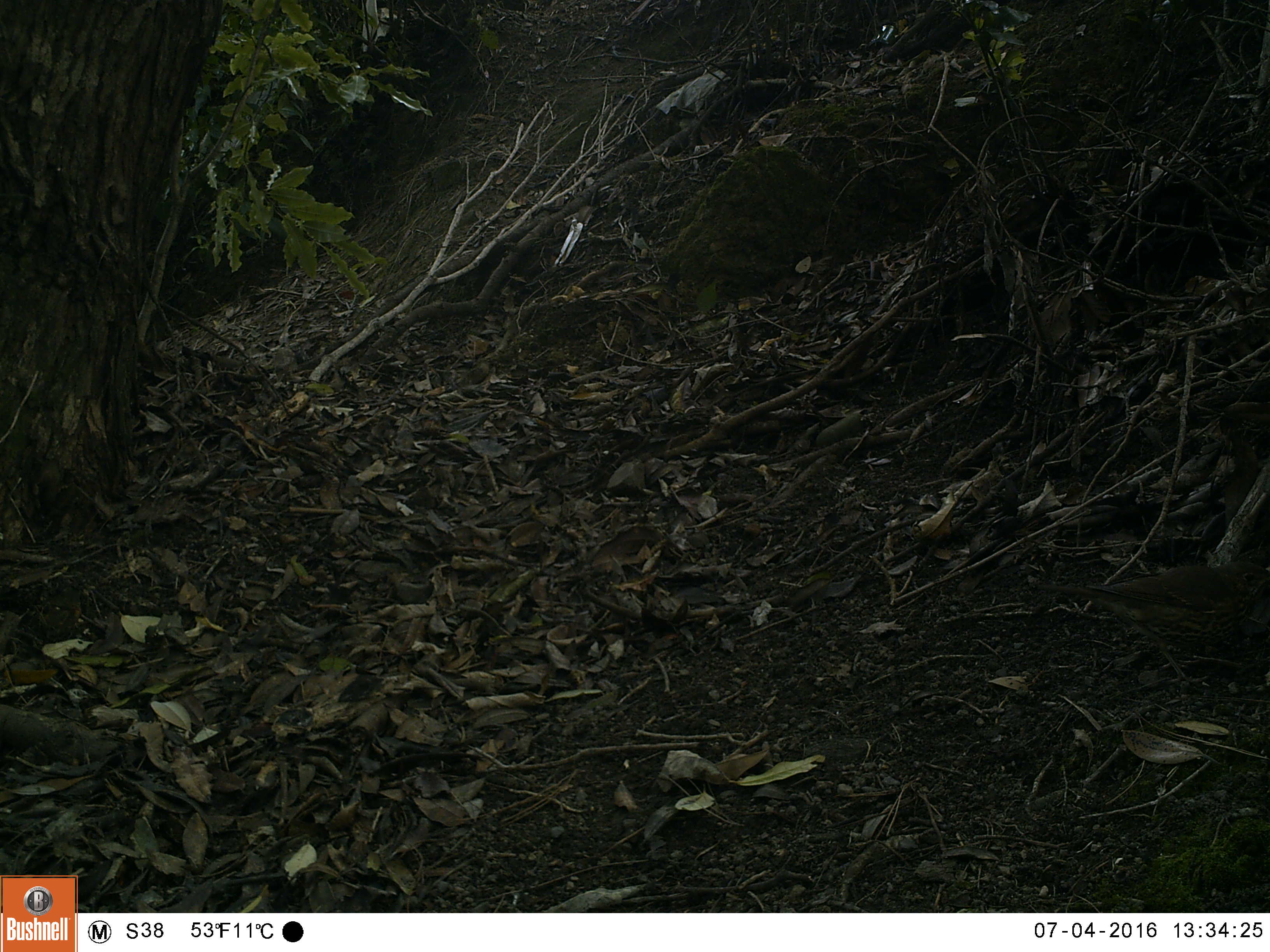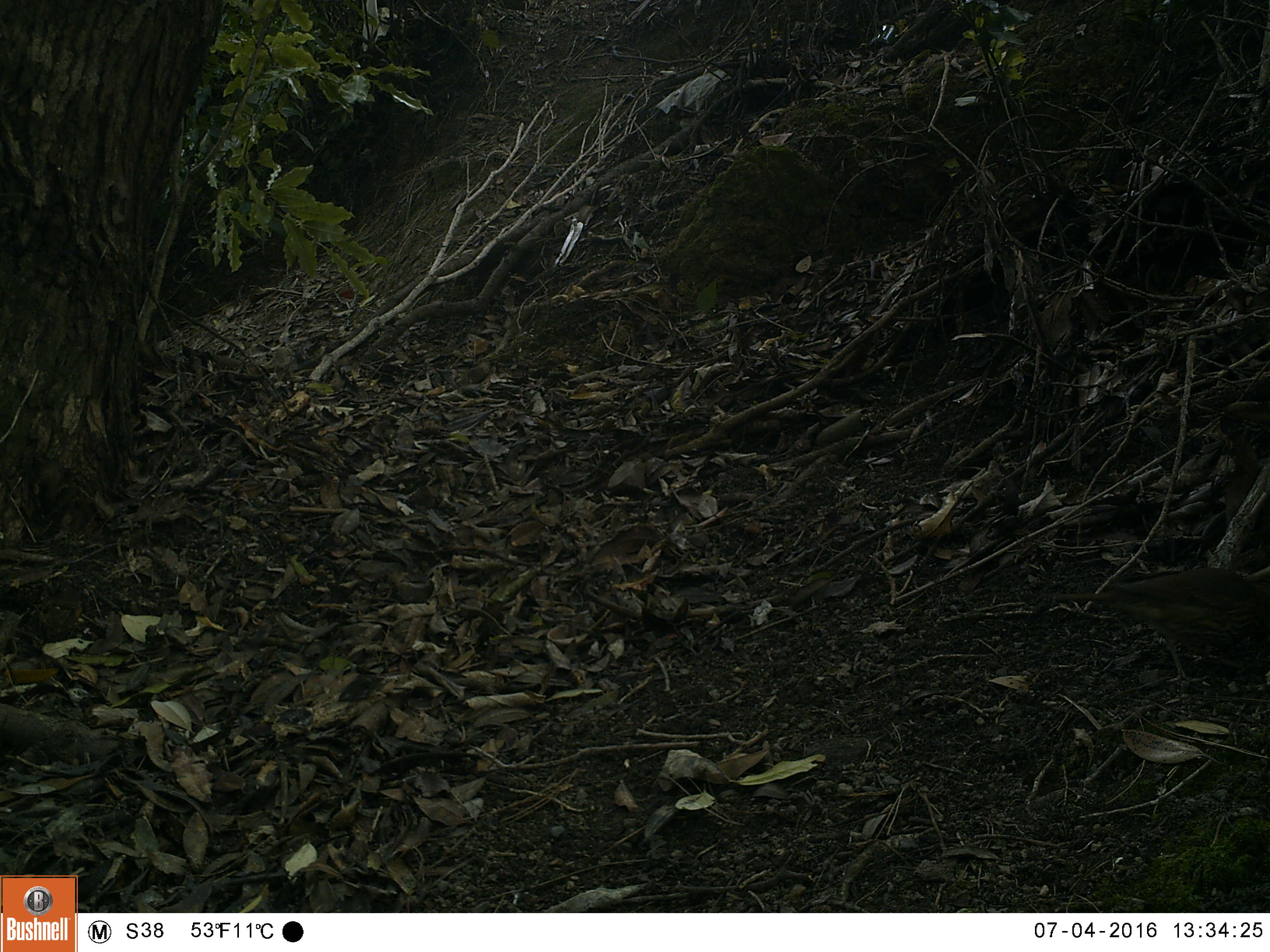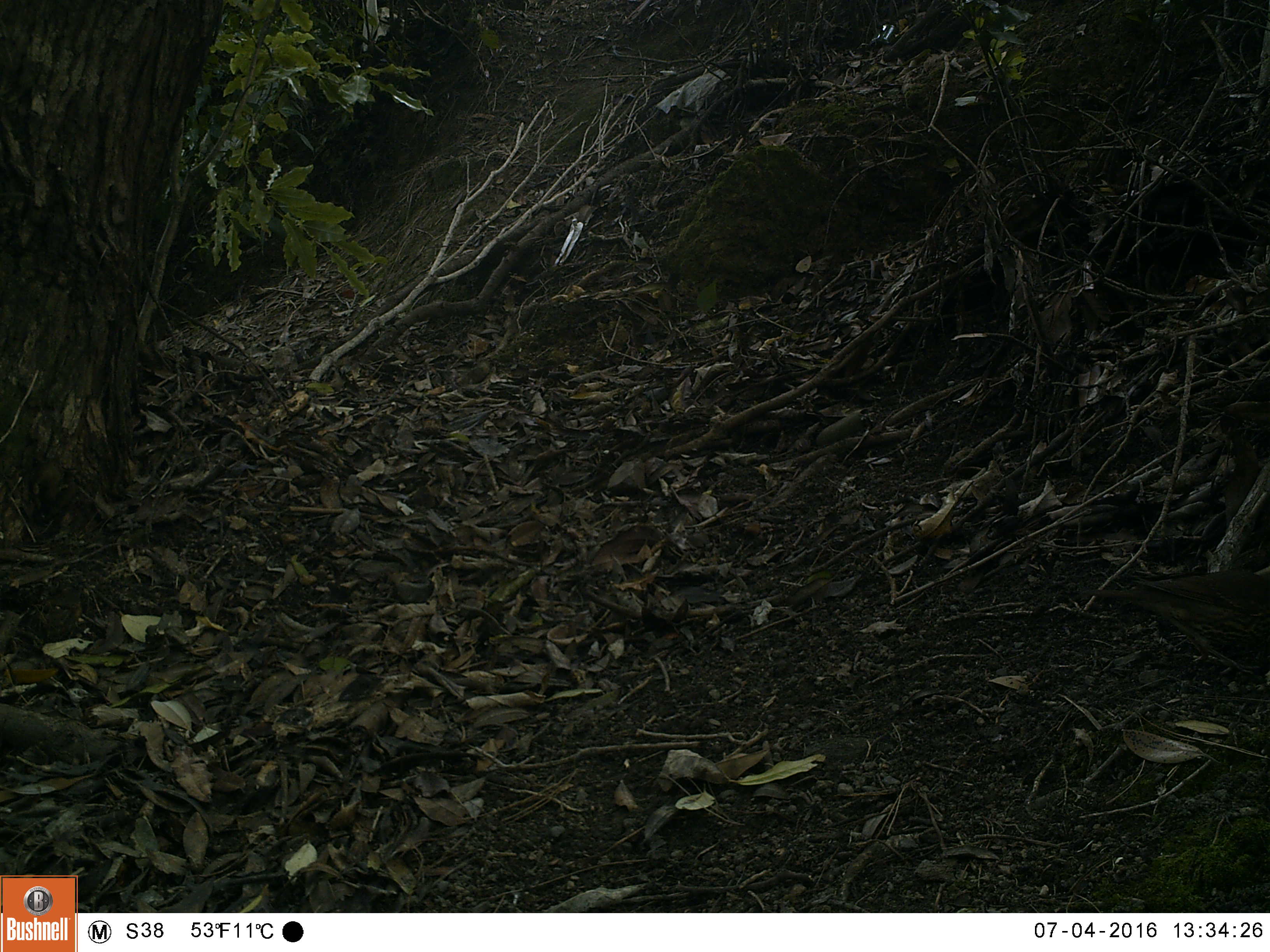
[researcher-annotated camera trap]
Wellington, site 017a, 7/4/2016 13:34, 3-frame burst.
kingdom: Animalia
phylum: Chordata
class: Aves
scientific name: Aves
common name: bird